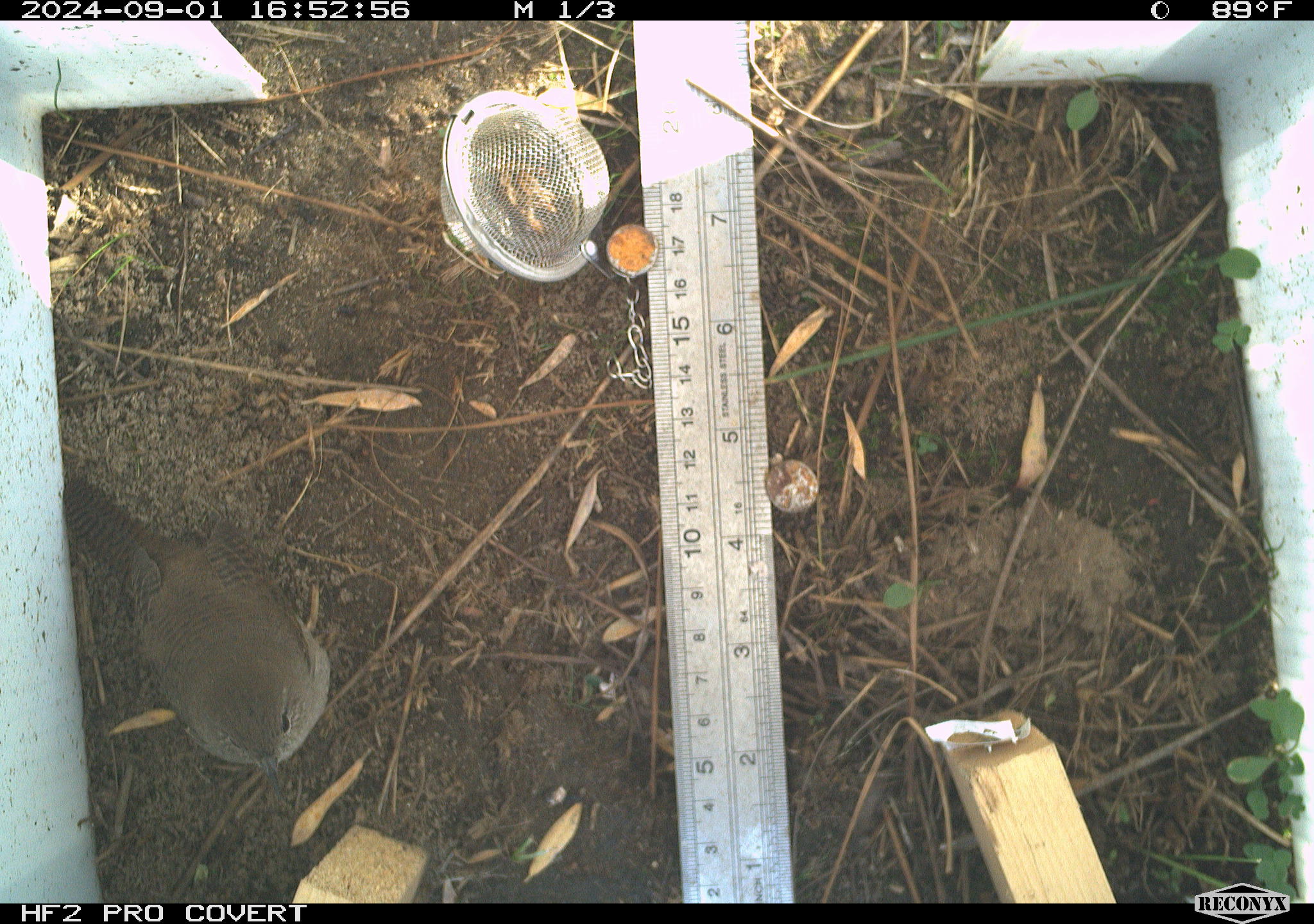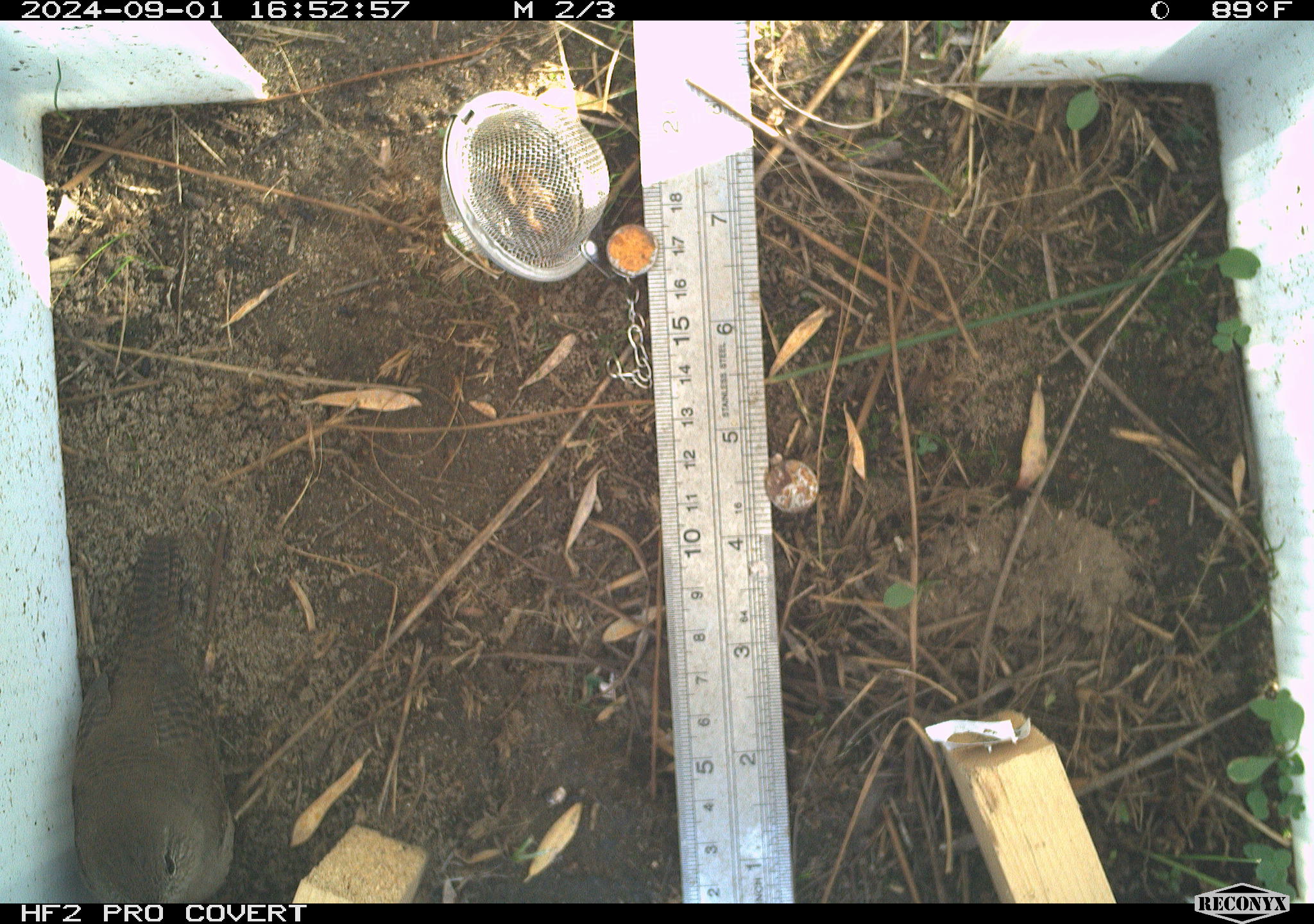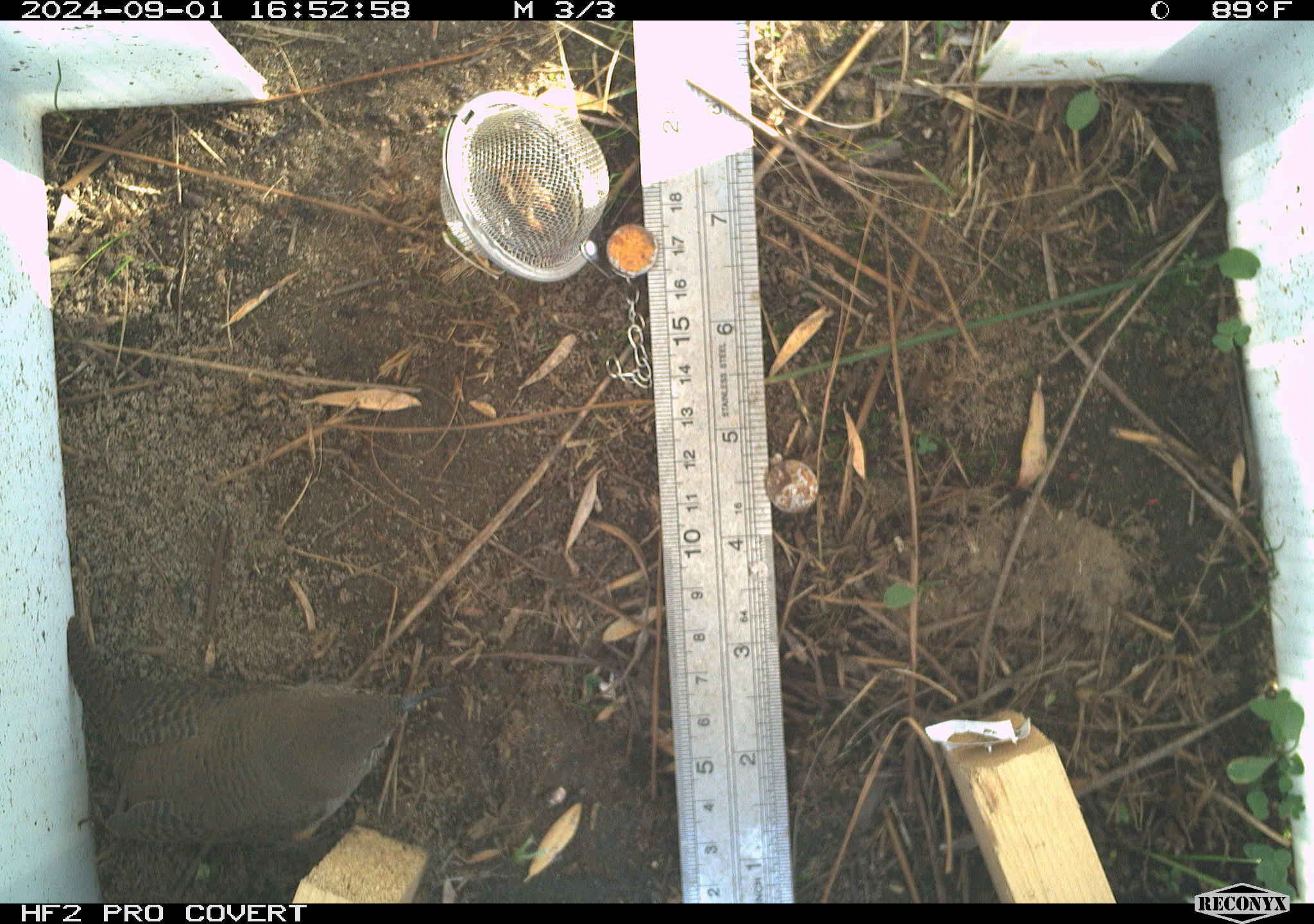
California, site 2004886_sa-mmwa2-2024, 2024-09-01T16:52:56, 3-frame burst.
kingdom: Animalia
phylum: Chordata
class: Aves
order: Passeriformes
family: Troglodytidae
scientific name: Troglodytidae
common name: wren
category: troglodytidae family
Troglodytidae family (wren) (Troglodytidae).